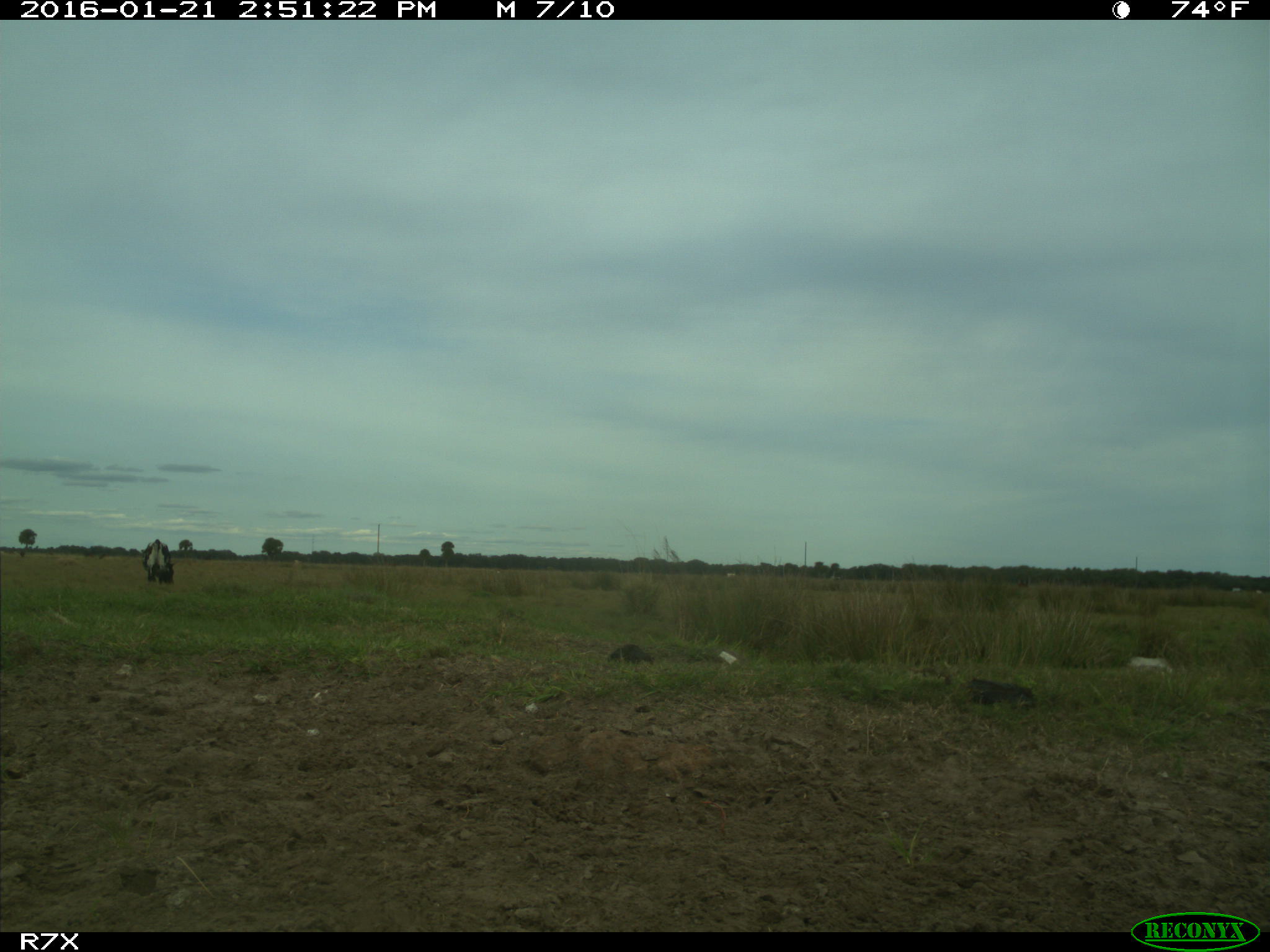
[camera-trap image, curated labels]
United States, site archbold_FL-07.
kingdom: Animalia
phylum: Chordata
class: Mammalia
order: Artiodactyla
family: Bovidae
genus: Bos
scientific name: Bos taurus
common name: domestic cow